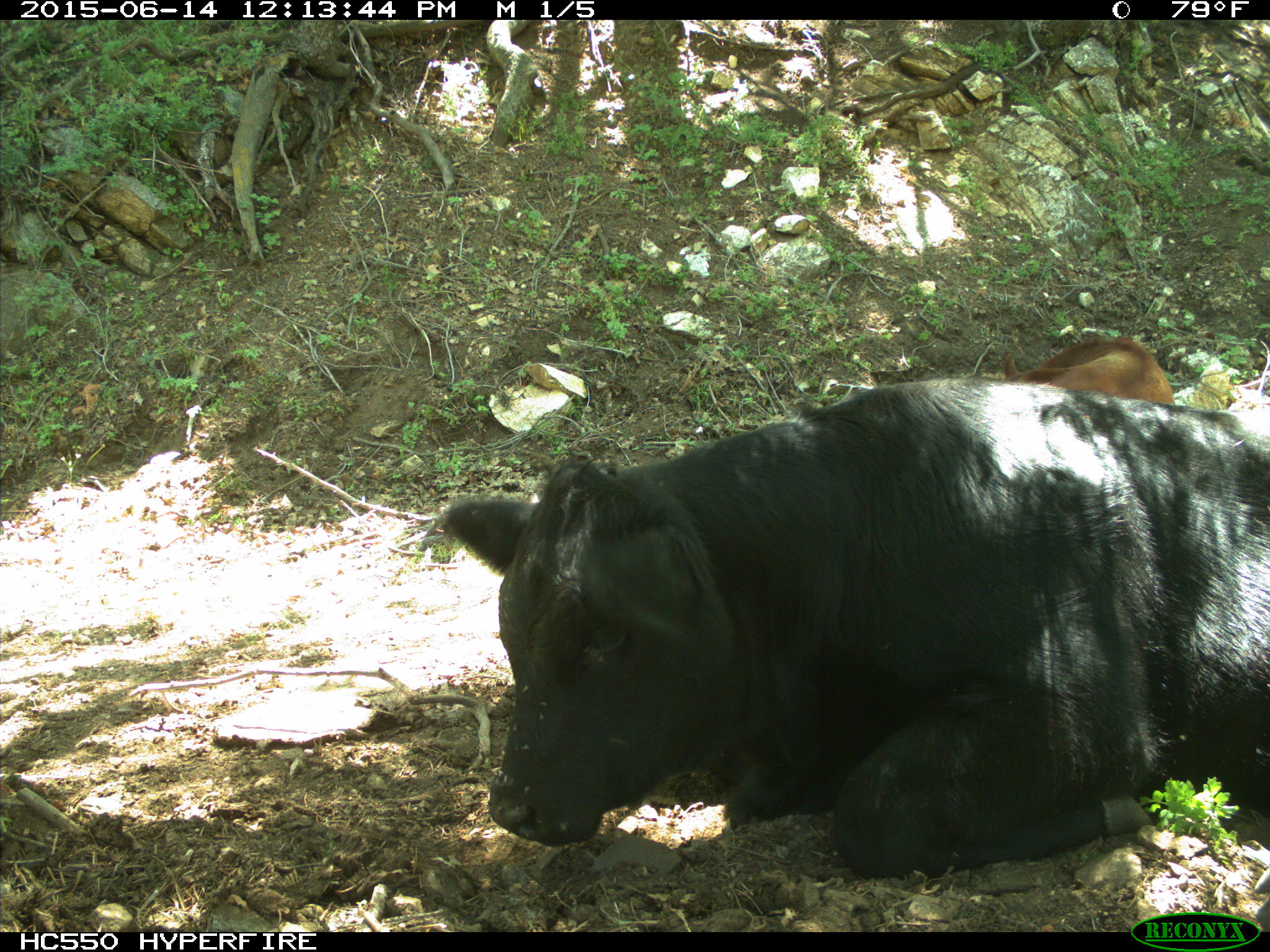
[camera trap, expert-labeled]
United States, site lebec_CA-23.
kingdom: Animalia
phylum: Chordata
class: Mammalia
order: Artiodactyla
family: Bovidae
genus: Bos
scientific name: Bos taurus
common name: domestic cow